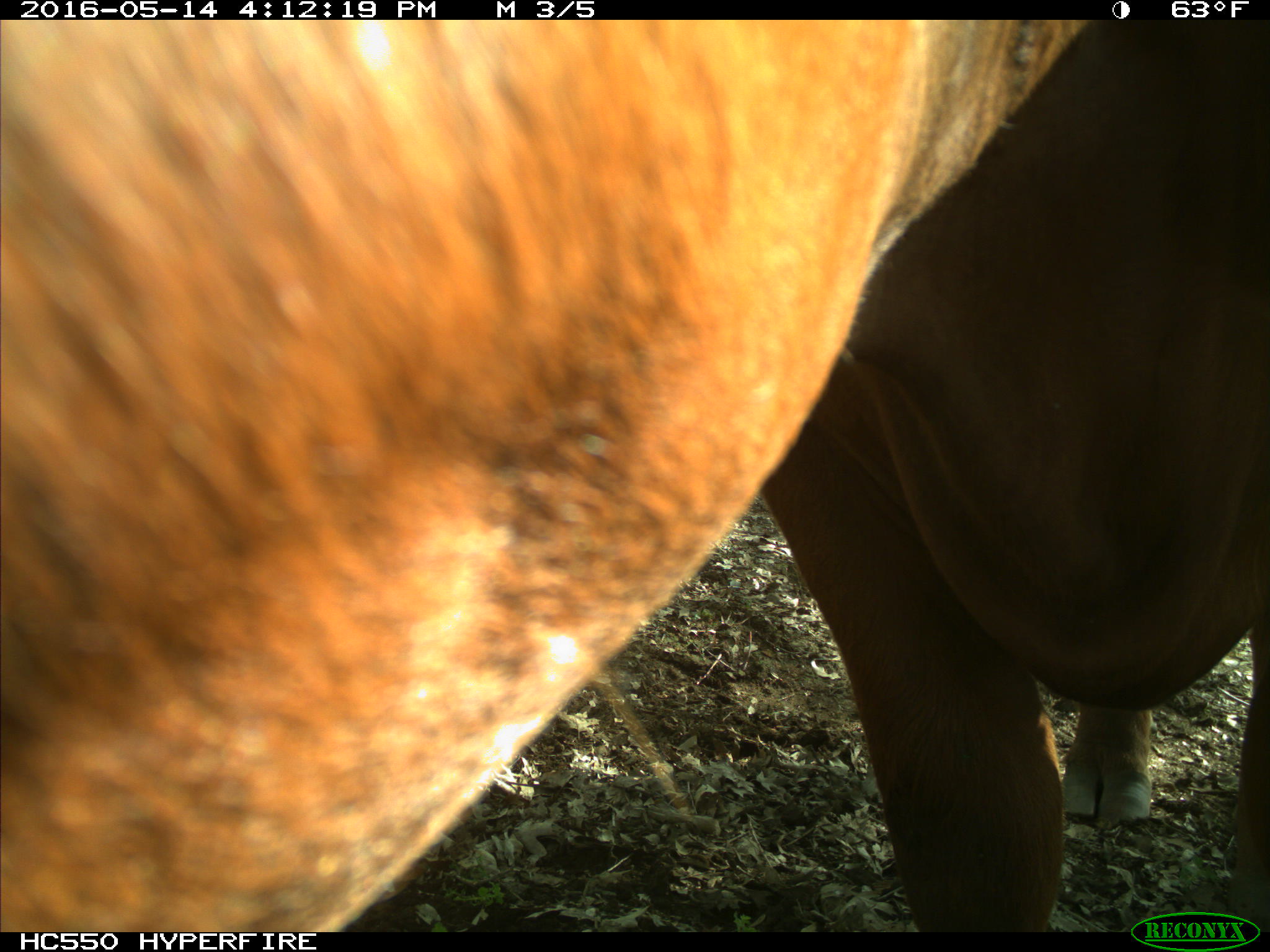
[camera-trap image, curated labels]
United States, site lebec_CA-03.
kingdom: Animalia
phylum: Chordata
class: Mammalia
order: Artiodactyla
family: Bovidae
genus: Bos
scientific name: Bos taurus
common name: domestic cow